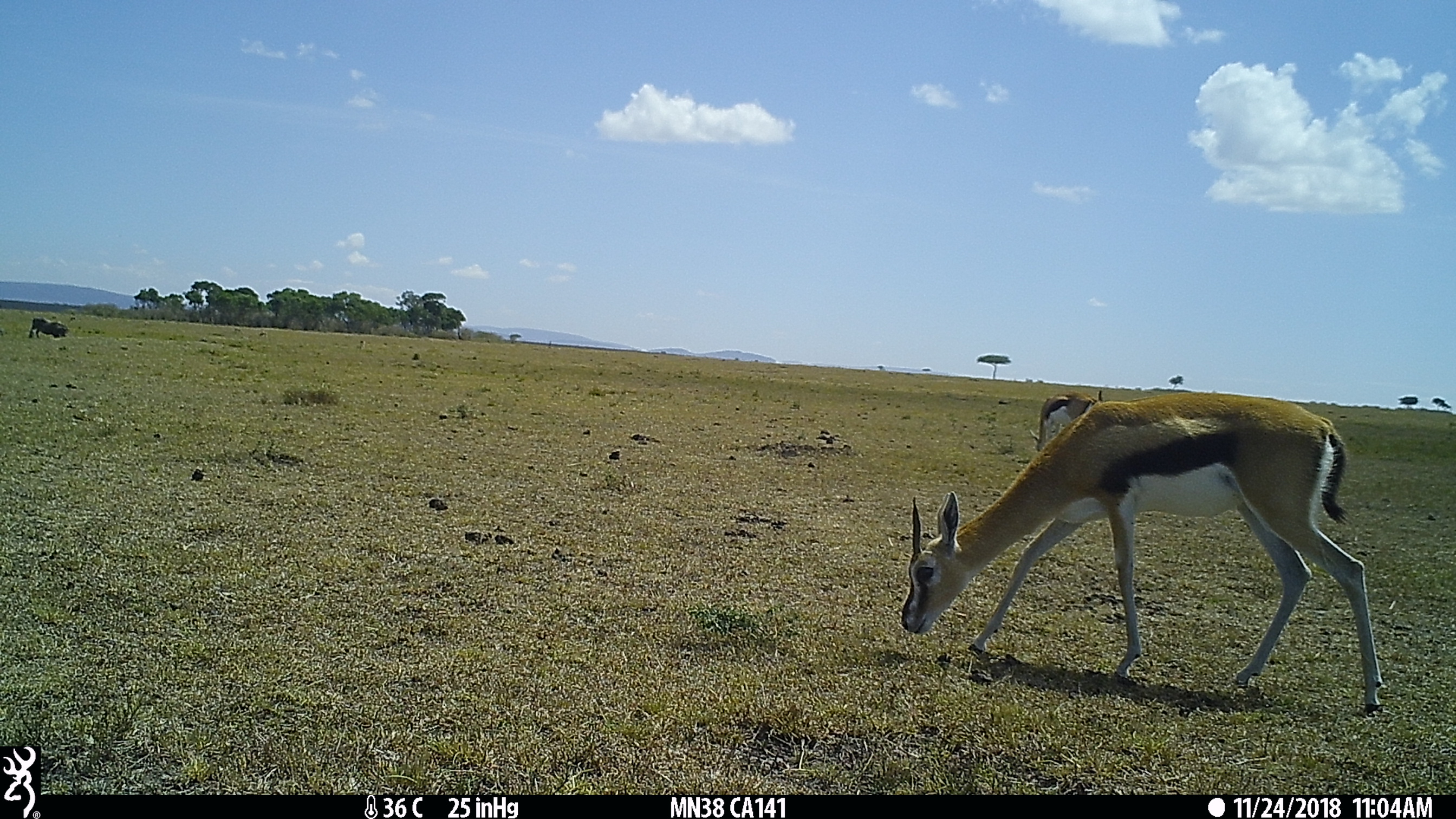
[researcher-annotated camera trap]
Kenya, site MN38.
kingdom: Animalia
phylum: Chordata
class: Mammalia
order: Artiodactyla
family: Bovidae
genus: Eudorcas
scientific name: Eudorcas thomsonii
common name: thomon's gazelle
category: gazelle thomsons